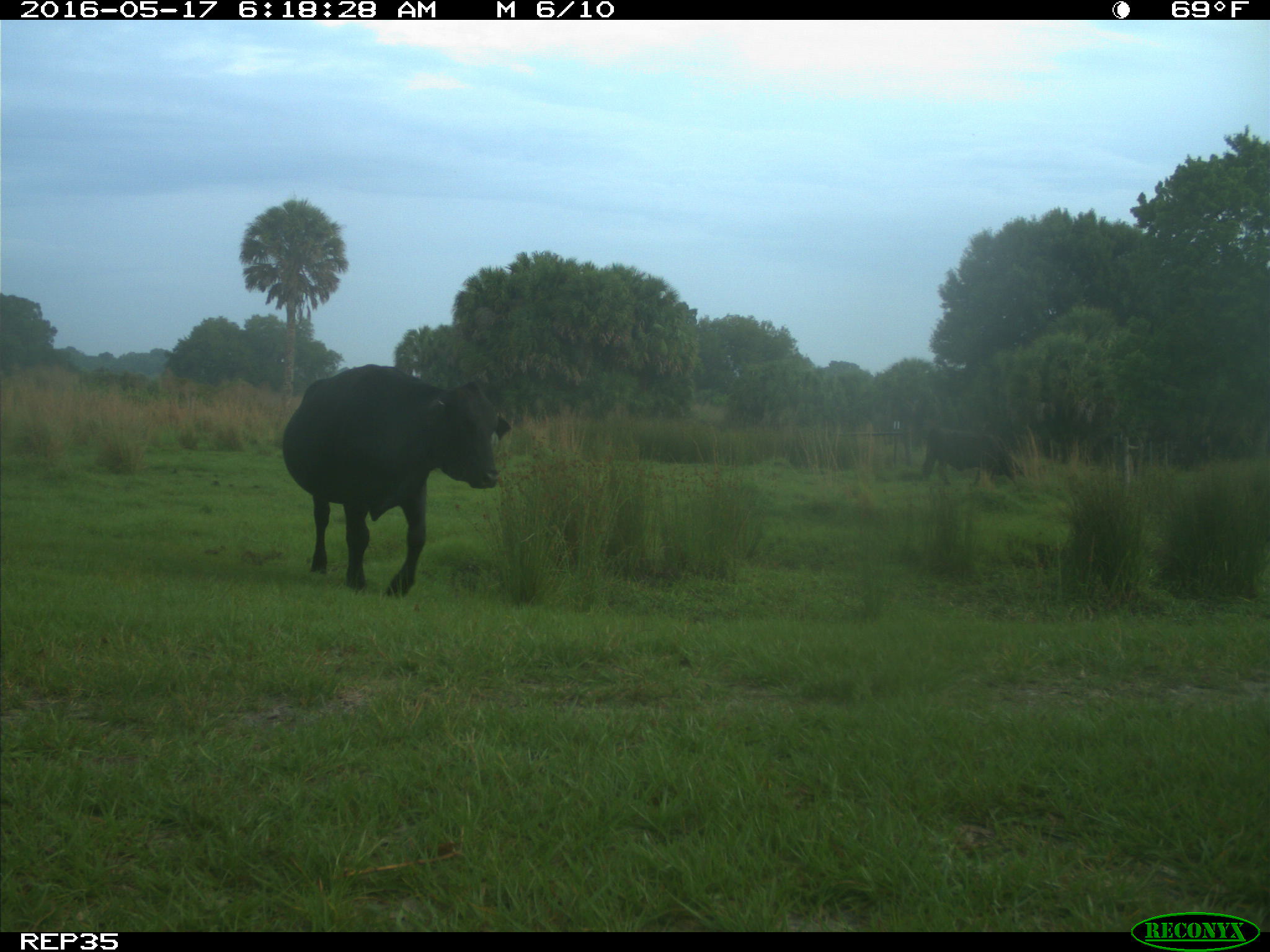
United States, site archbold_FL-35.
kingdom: Animalia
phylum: Chordata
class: Mammalia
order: Artiodactyla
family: Bovidae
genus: Bos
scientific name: Bos taurus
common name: domestic cow